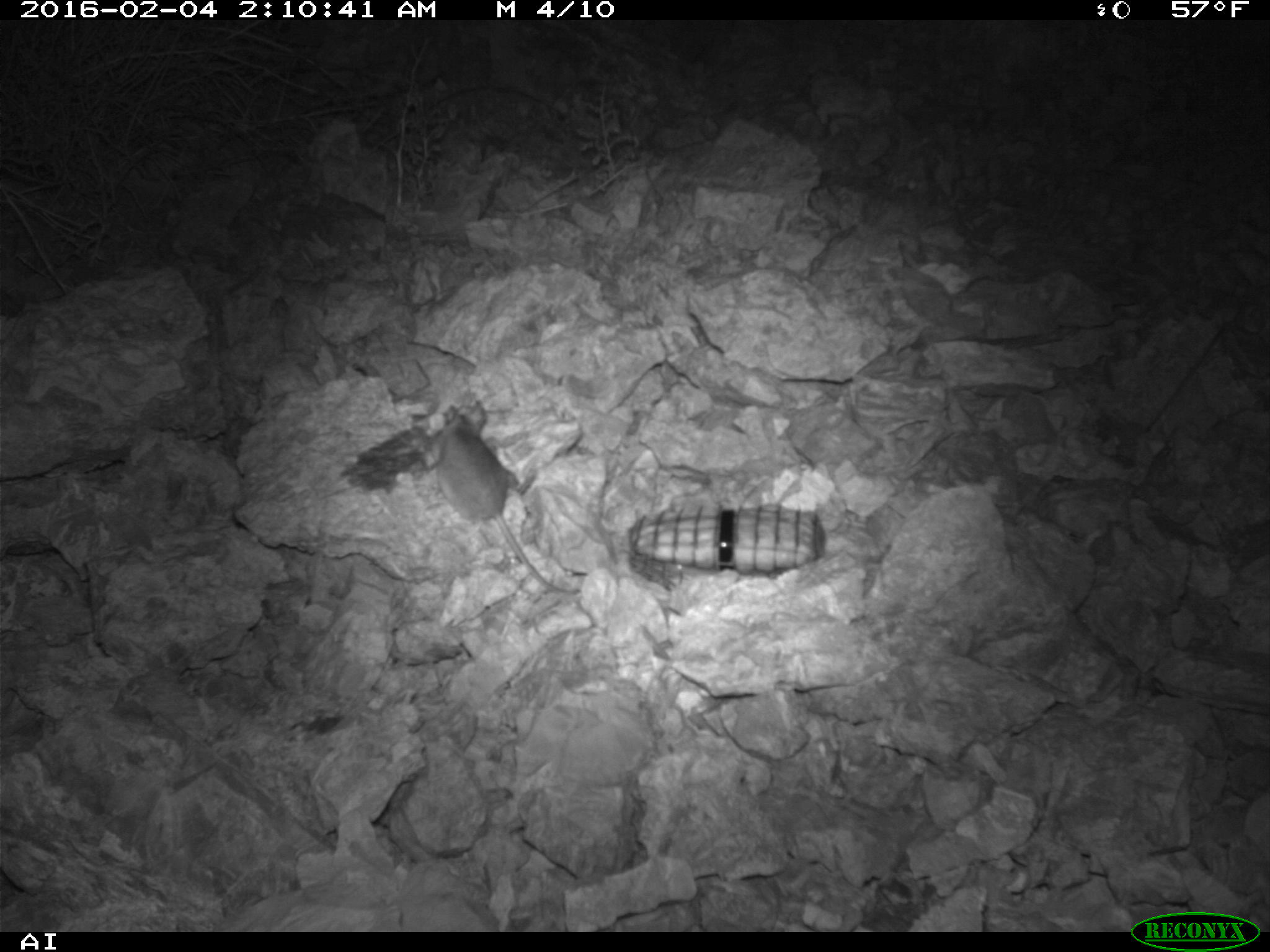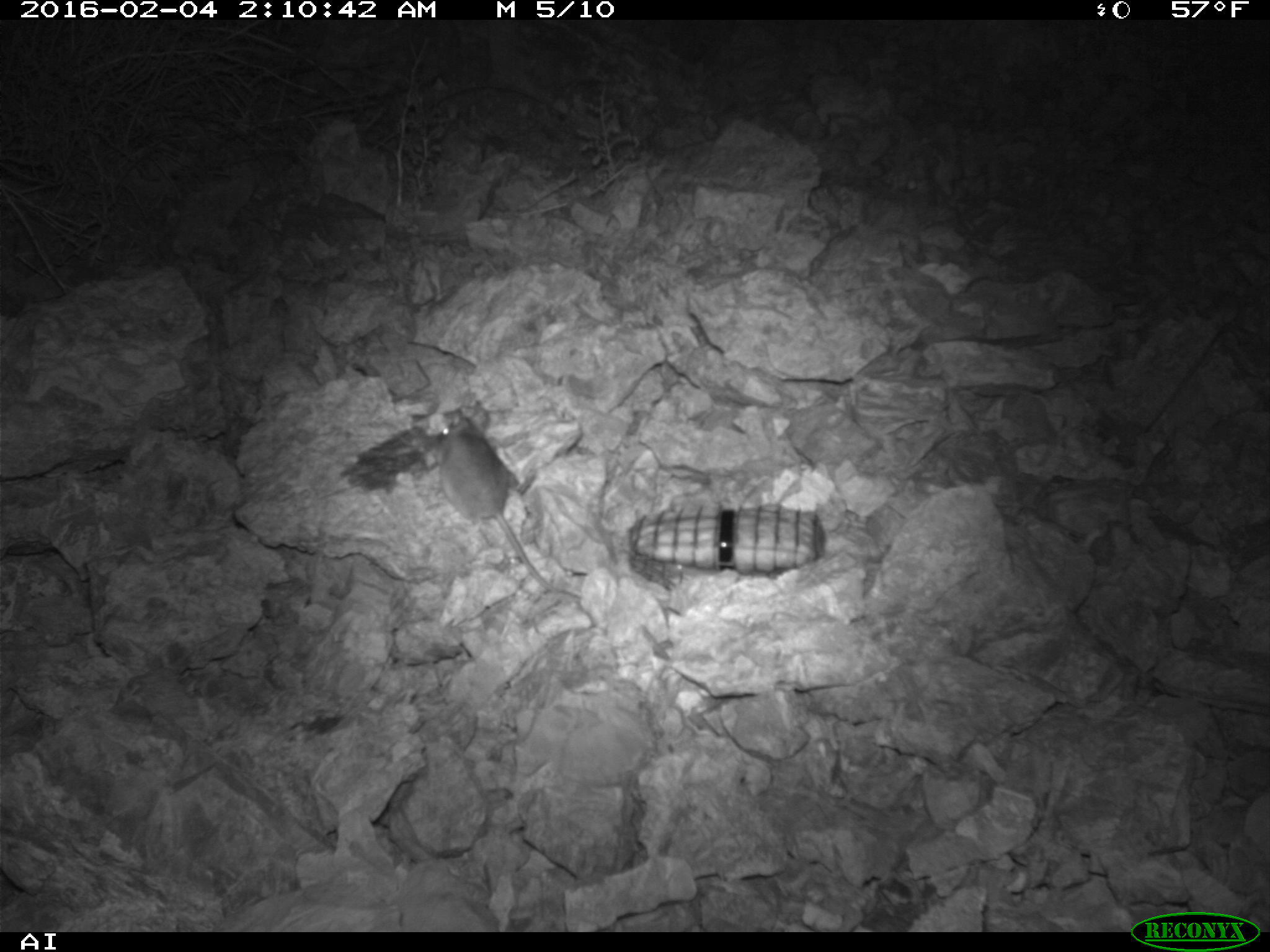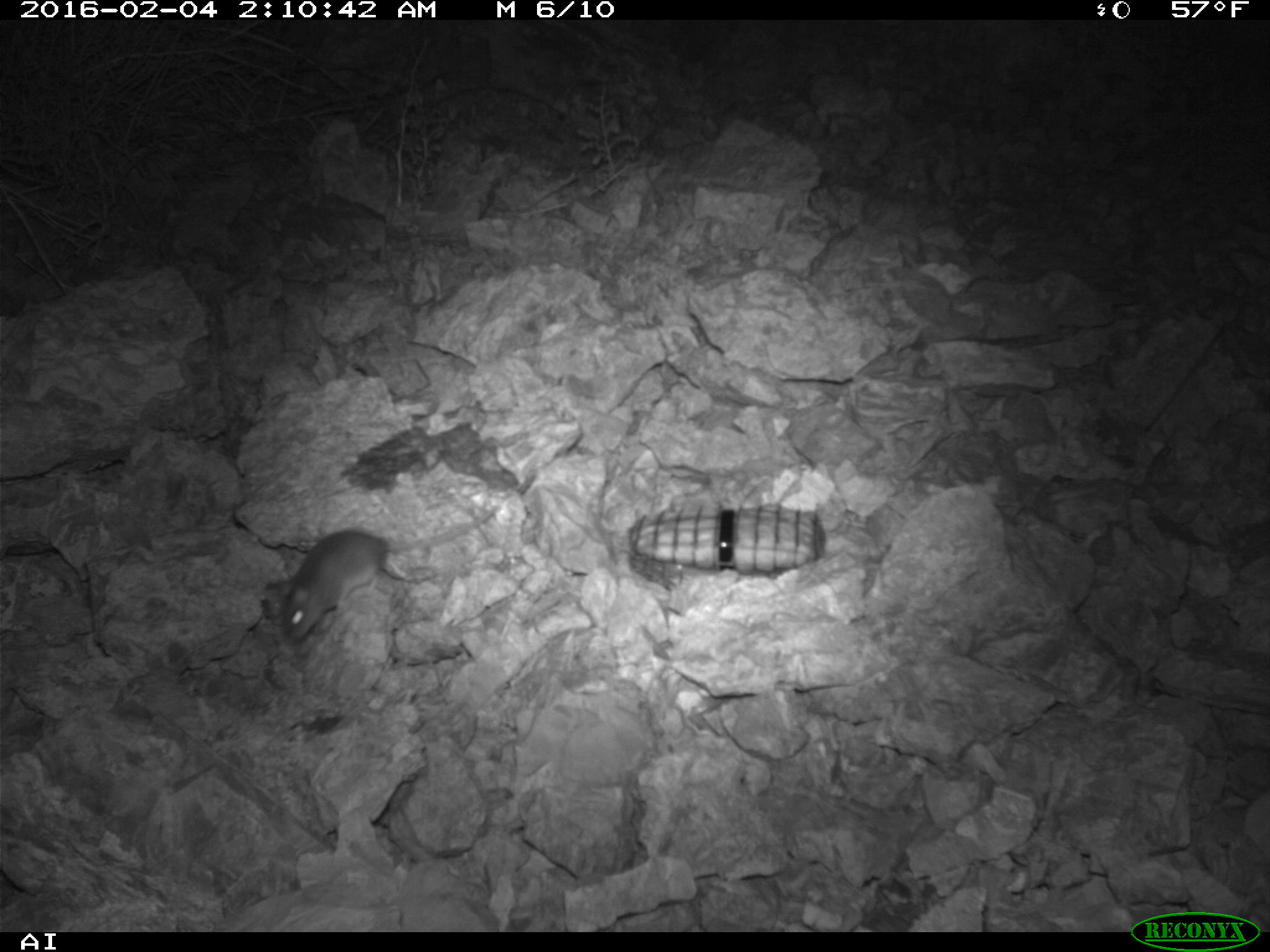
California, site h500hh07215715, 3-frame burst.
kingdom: Animalia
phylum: Chordata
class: Mammalia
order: Rodentia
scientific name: Rodentia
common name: rodent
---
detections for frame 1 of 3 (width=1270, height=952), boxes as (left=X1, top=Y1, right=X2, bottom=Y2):
rodent: (left=429, top=399, right=580, bottom=595)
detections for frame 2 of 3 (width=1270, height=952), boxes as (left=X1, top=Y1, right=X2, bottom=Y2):
rodent: (left=437, top=408, right=549, bottom=587)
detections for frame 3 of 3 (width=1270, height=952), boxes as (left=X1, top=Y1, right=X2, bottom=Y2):
rodent: (left=280, top=506, right=497, bottom=643)